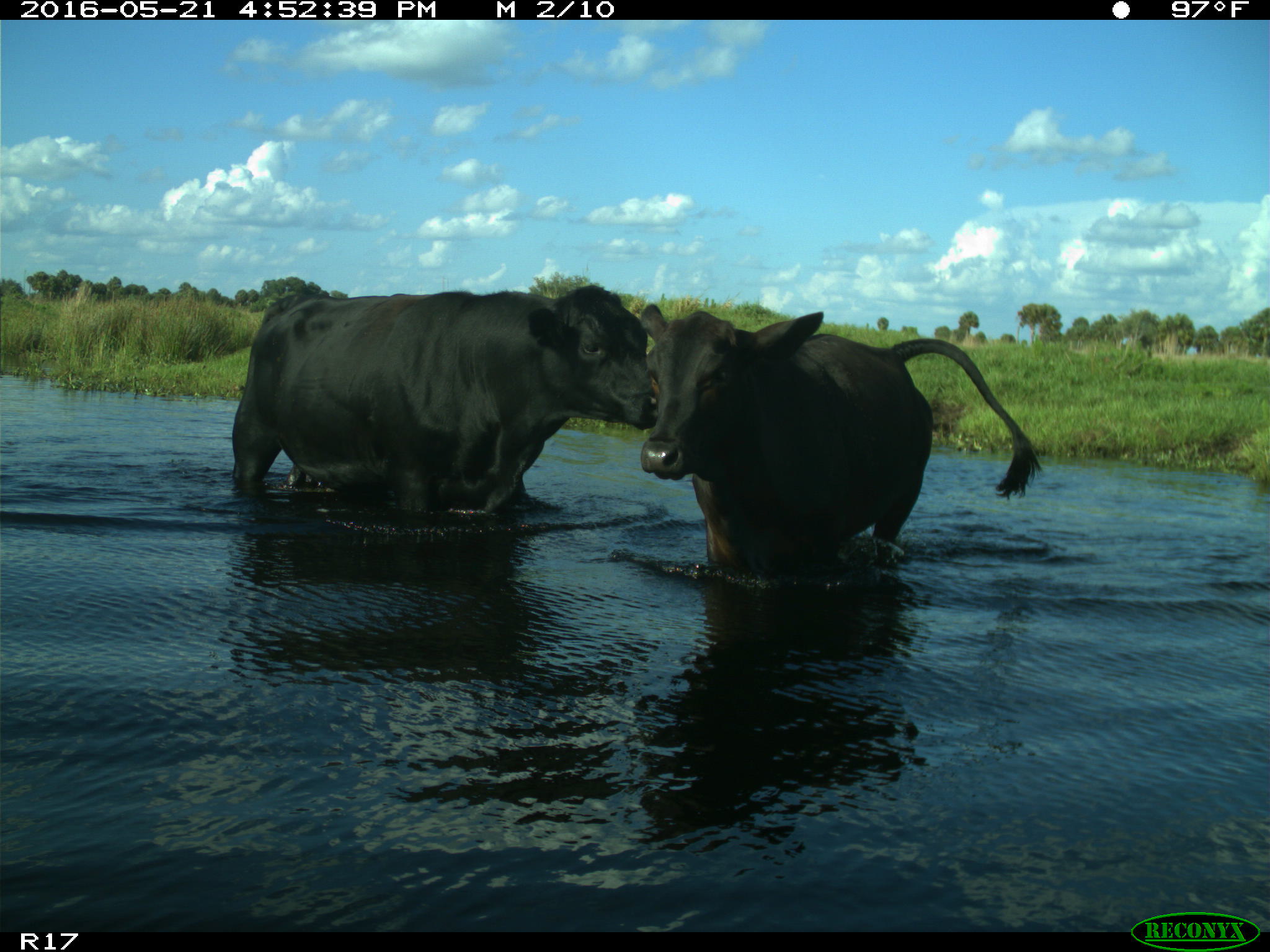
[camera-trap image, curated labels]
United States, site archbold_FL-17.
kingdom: Animalia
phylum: Chordata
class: Mammalia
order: Artiodactyla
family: Bovidae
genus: Bos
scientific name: Bos taurus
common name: domestic cow